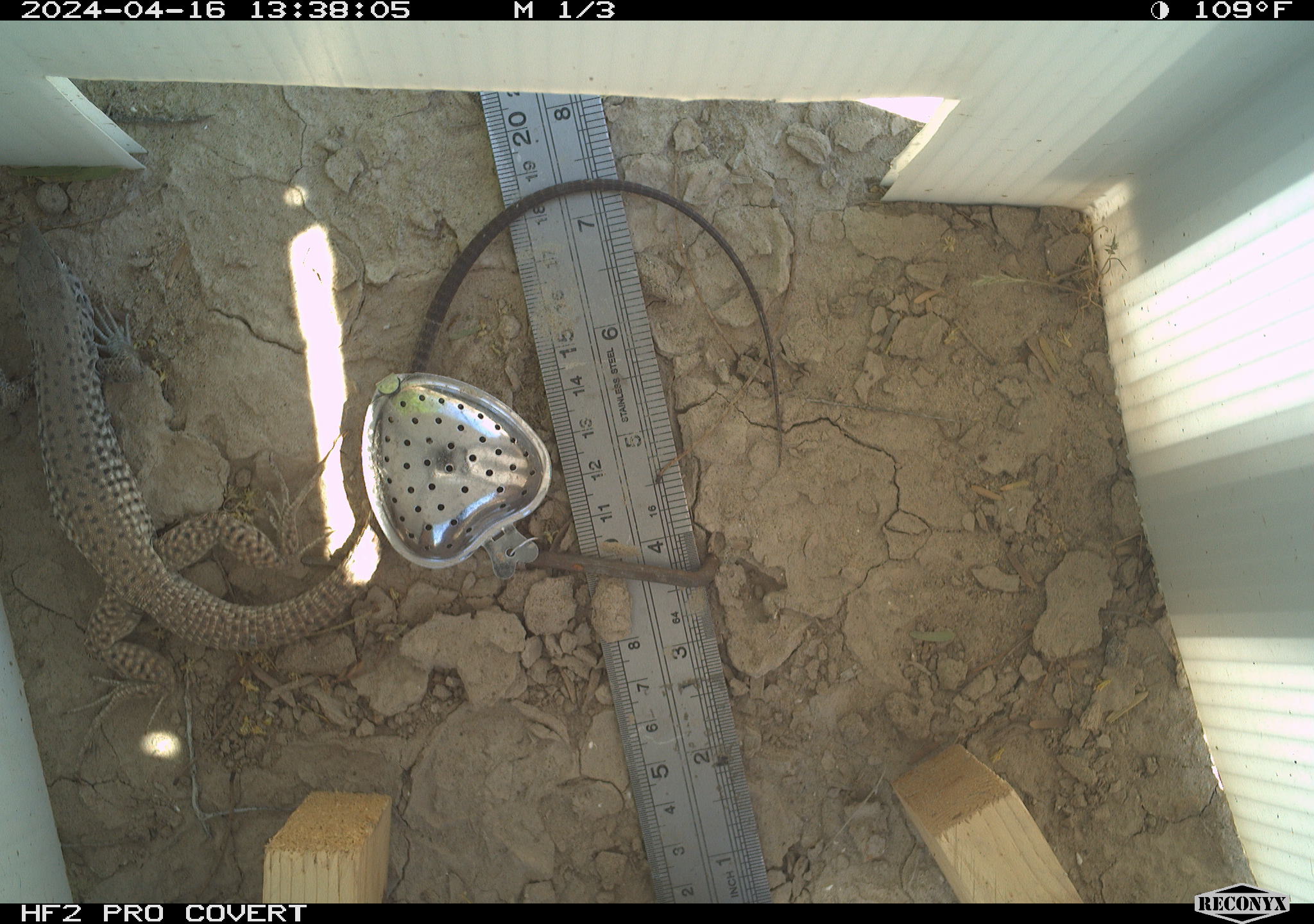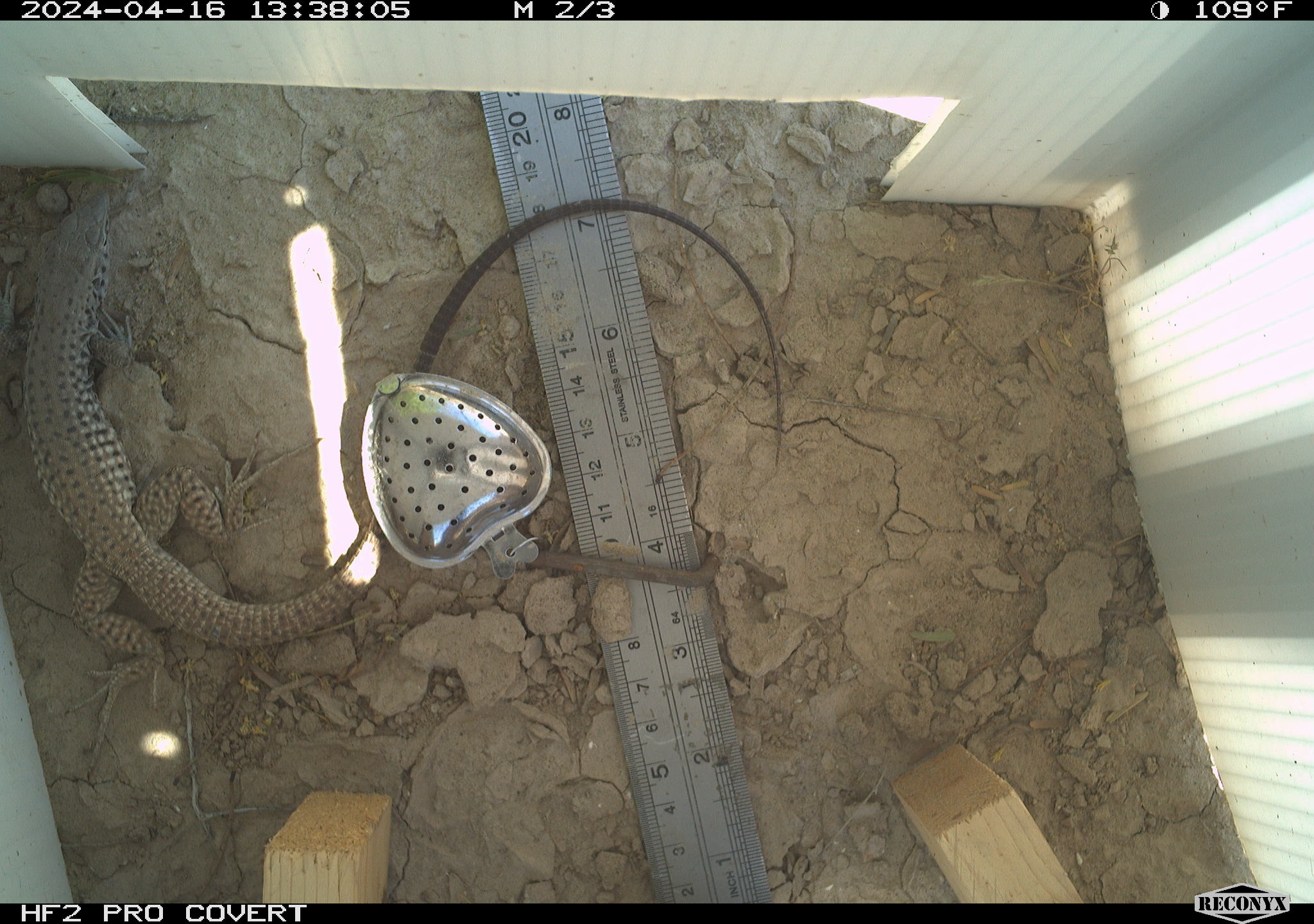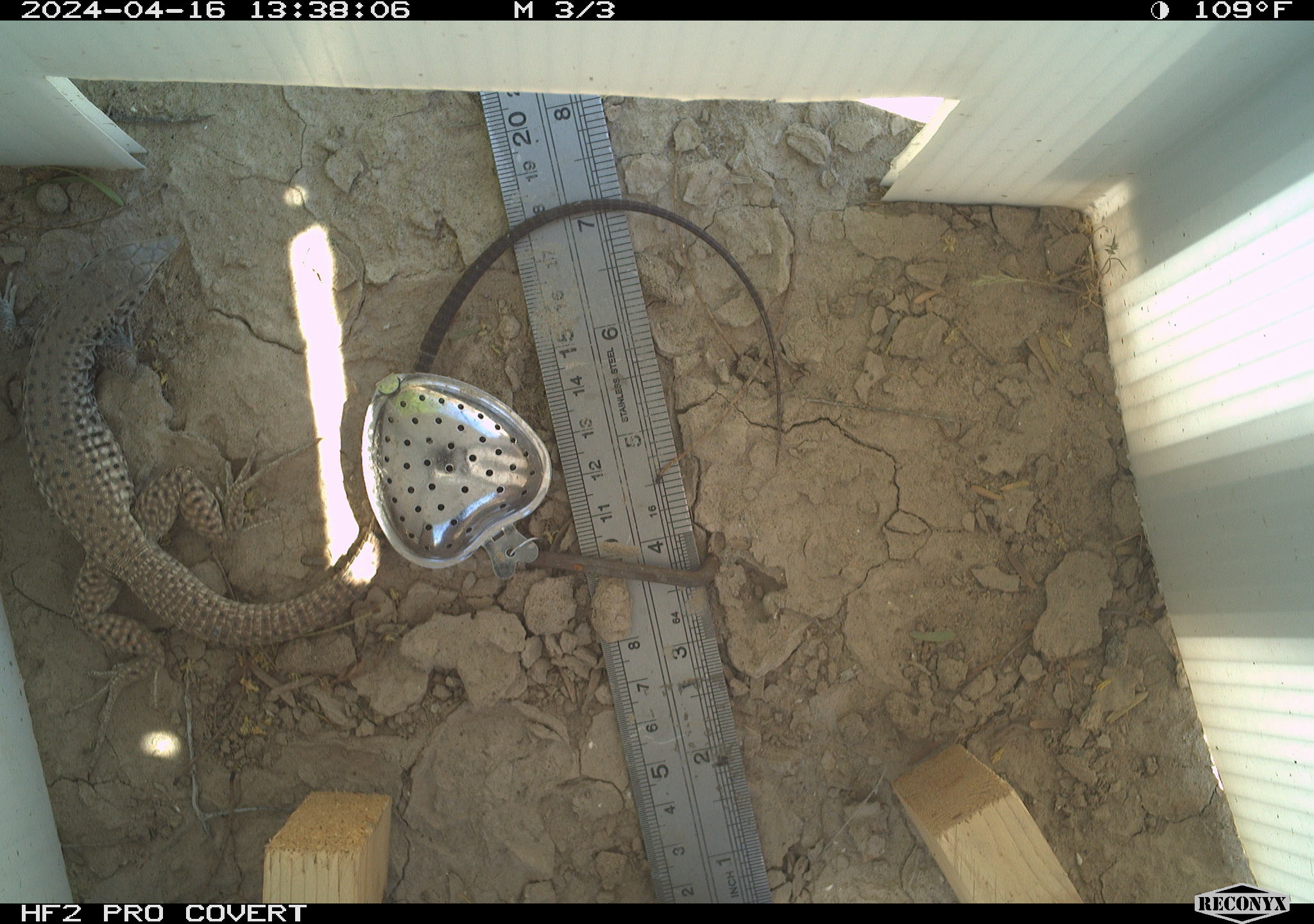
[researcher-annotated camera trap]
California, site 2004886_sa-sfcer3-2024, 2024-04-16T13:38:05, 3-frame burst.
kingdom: Animalia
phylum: Chordata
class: Reptilia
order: Squamata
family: Teiidae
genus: Aspidoscelis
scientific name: Aspidoscelis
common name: whiptail lizards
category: aspidoscelis species